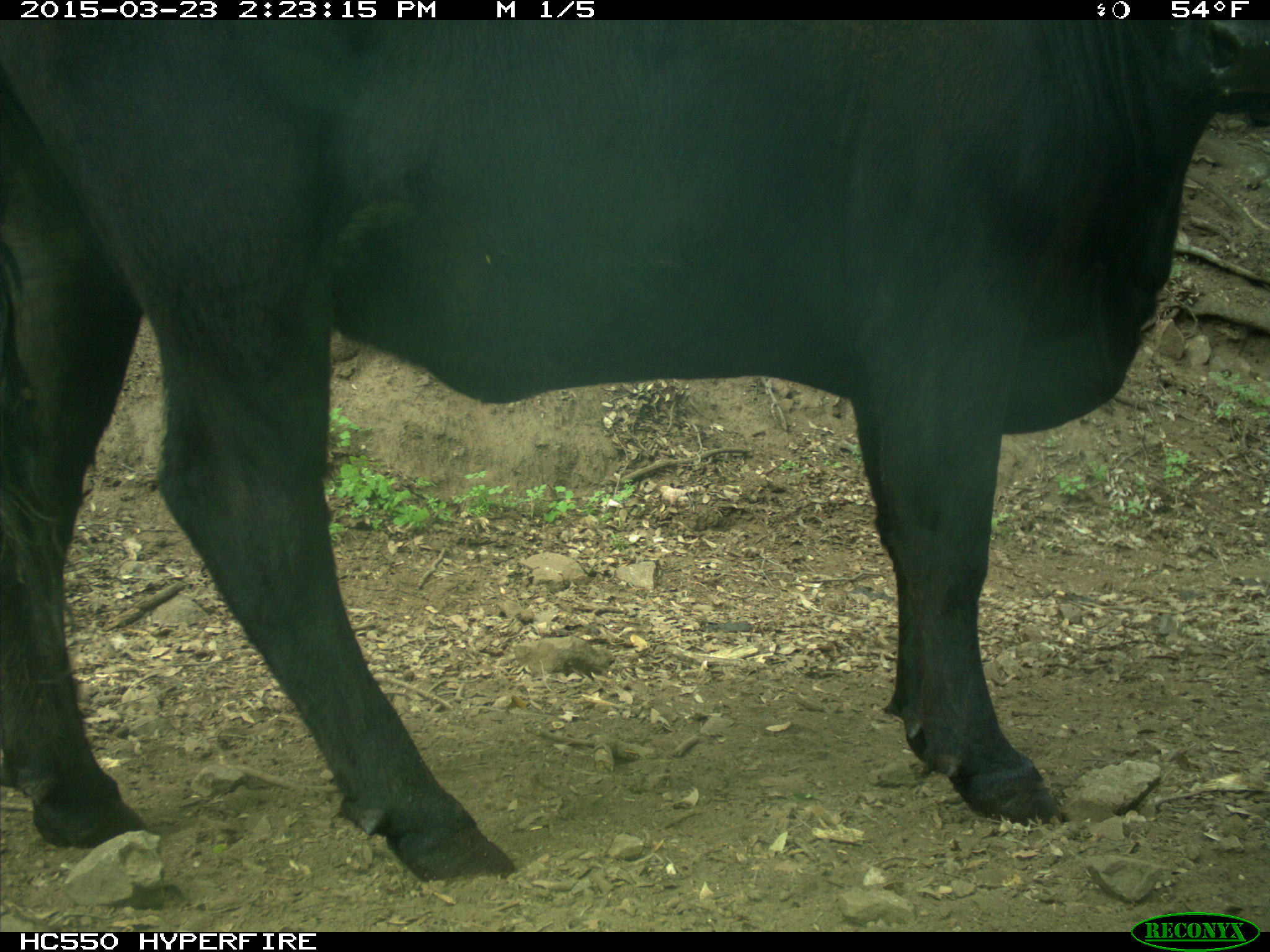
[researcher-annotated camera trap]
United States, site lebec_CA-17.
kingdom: Animalia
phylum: Chordata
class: Mammalia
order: Artiodactyla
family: Bovidae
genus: Bos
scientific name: Bos taurus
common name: domestic cow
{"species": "Bos taurus (domestic cow)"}